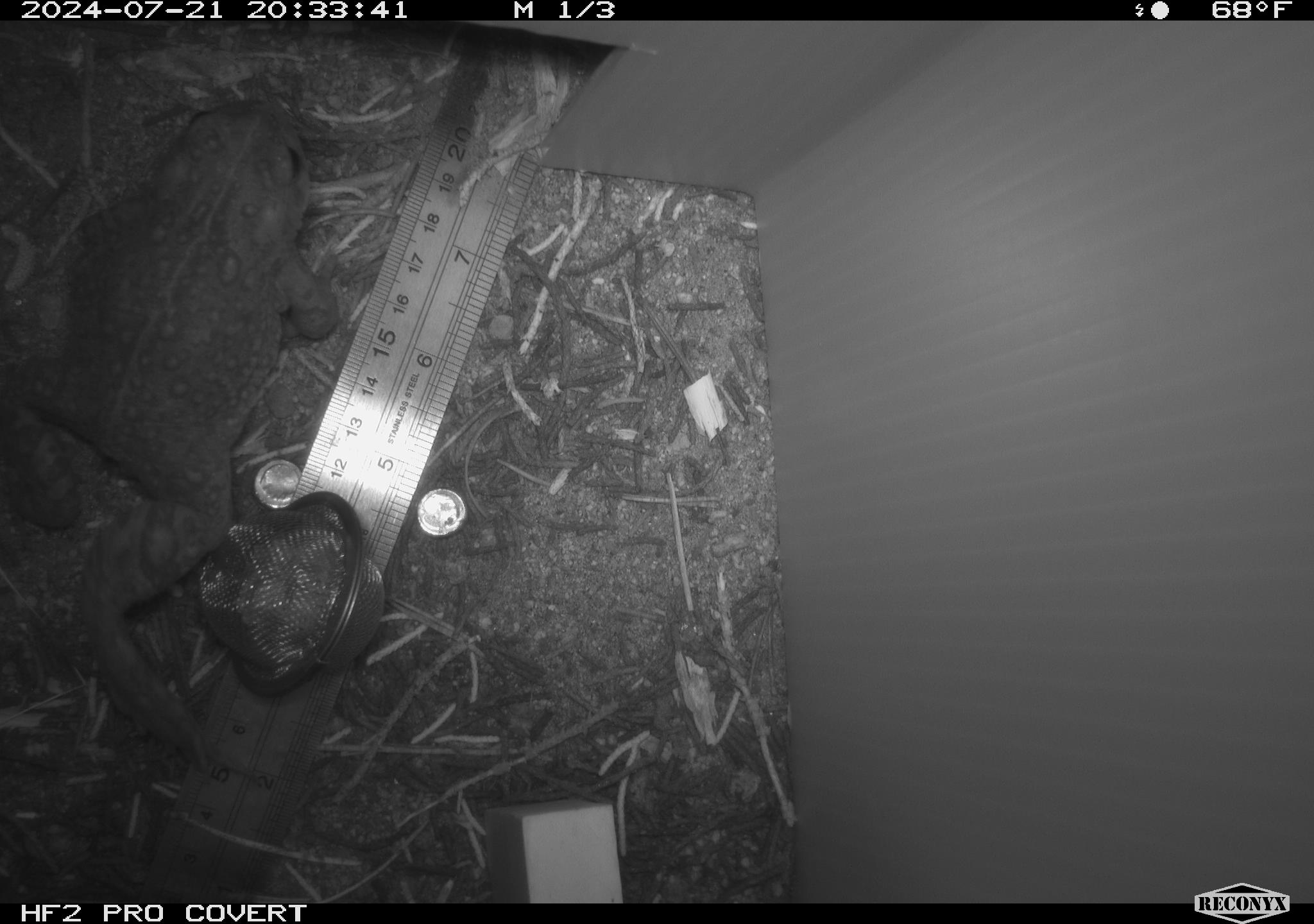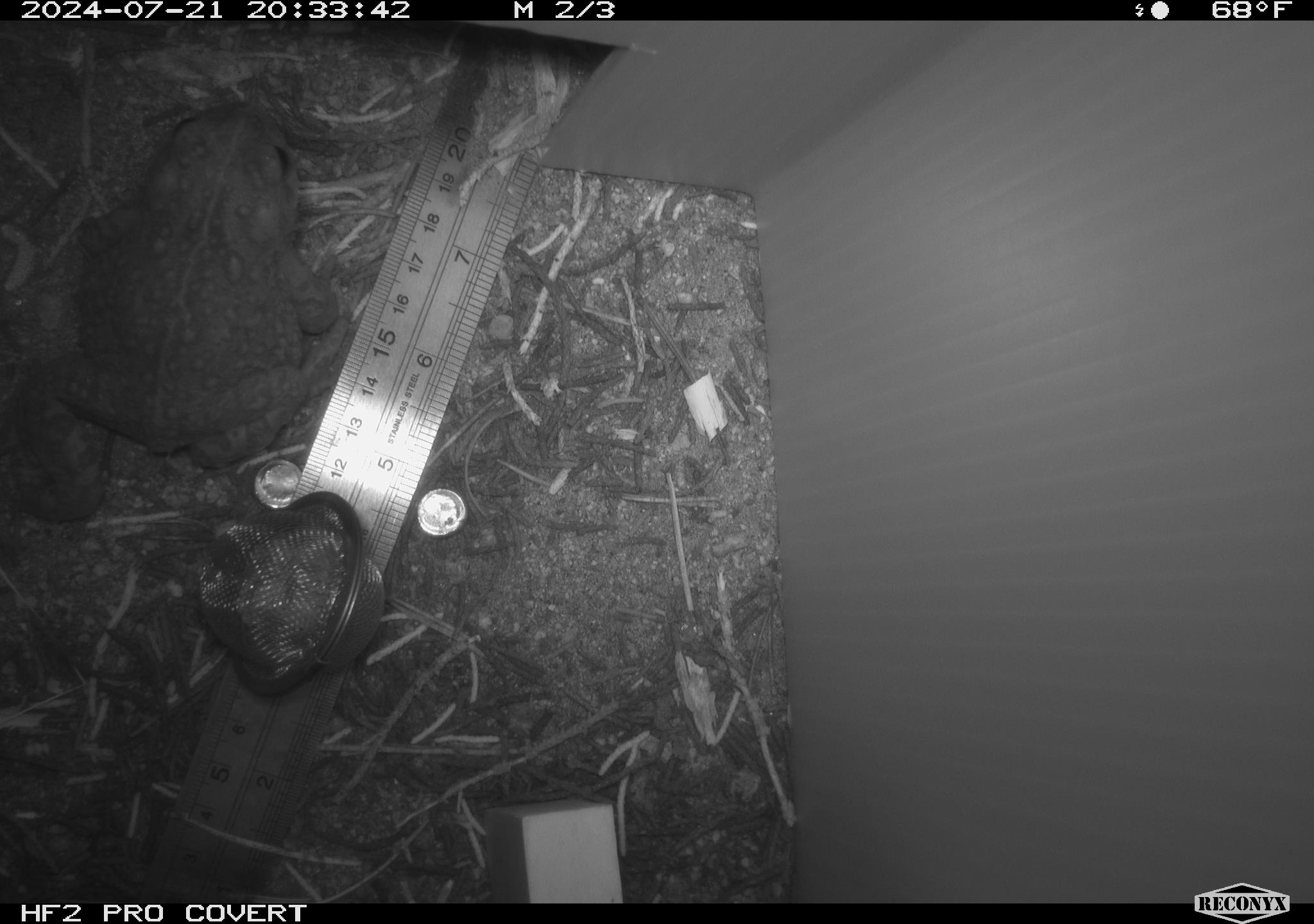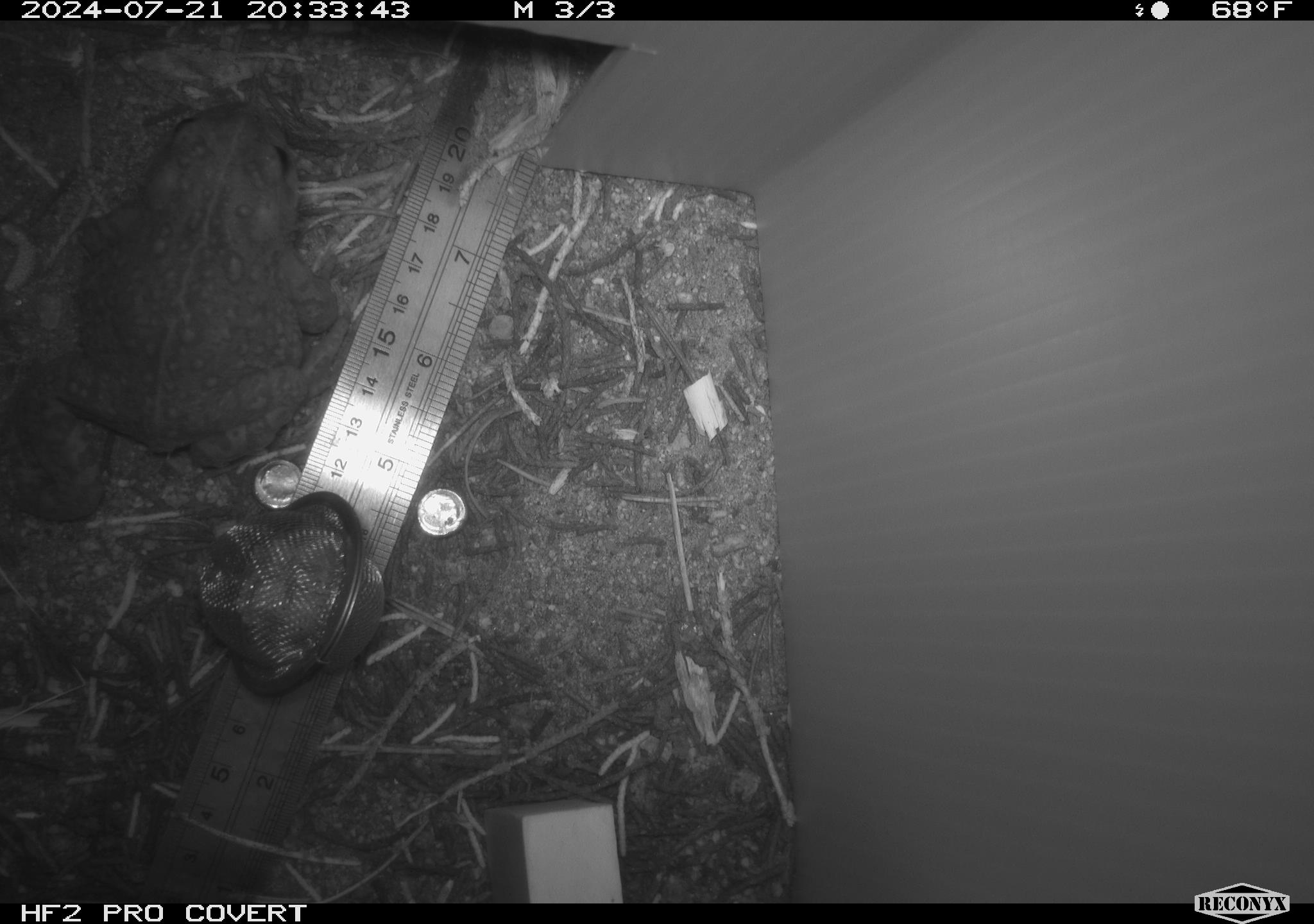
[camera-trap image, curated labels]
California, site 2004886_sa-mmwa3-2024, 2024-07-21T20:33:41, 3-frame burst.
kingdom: Animalia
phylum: Chordata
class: Amphibia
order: Anura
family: Bufonidae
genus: Anaxyrus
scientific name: Anaxyrus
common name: north american toads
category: anaxyrus species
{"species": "anaxyrus species (north american toads) (Anaxyrus)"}